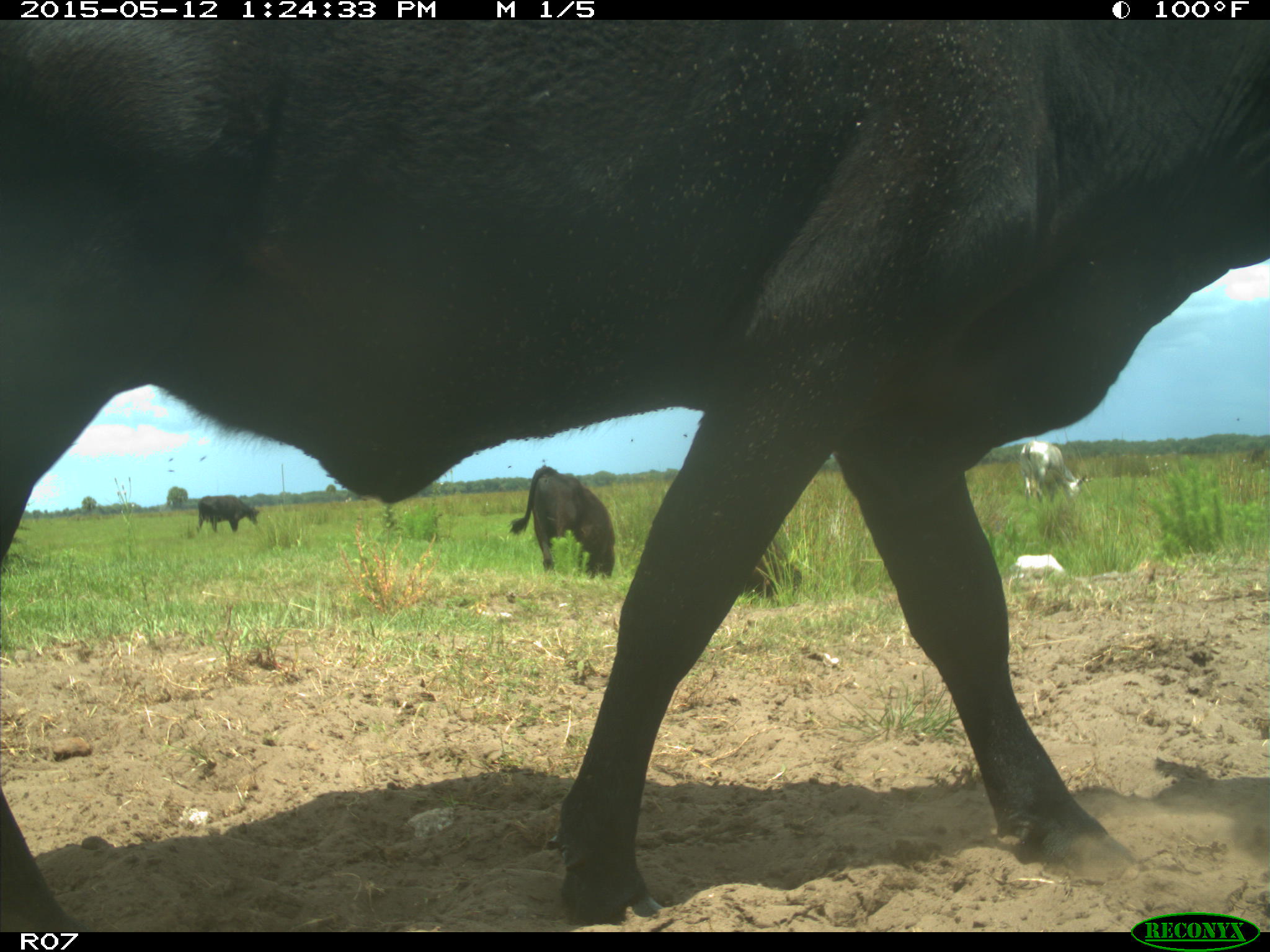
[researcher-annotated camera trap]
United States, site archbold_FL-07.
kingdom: Animalia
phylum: Chordata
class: Mammalia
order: Artiodactyla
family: Bovidae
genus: Bos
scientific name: Bos taurus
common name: domestic cow